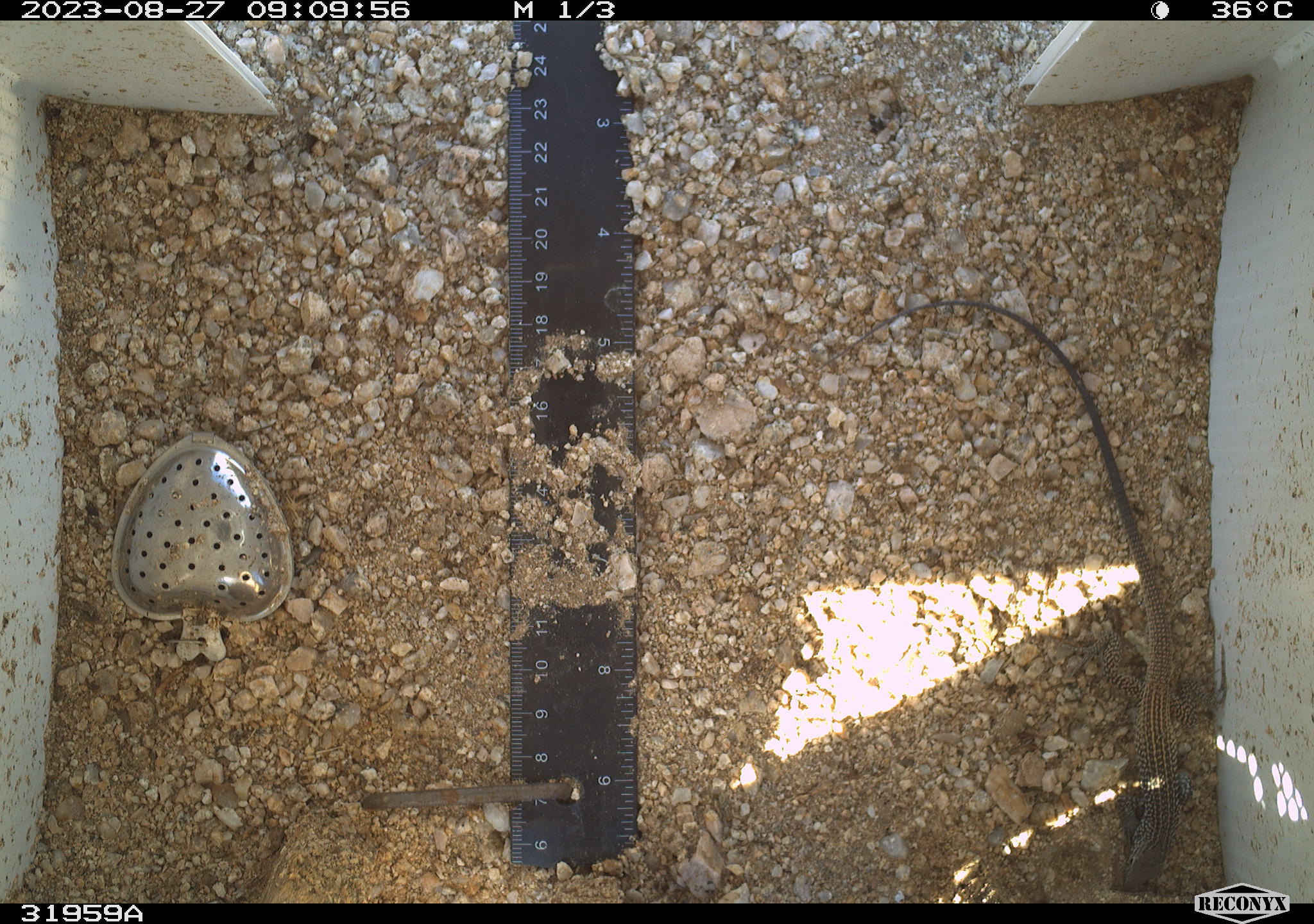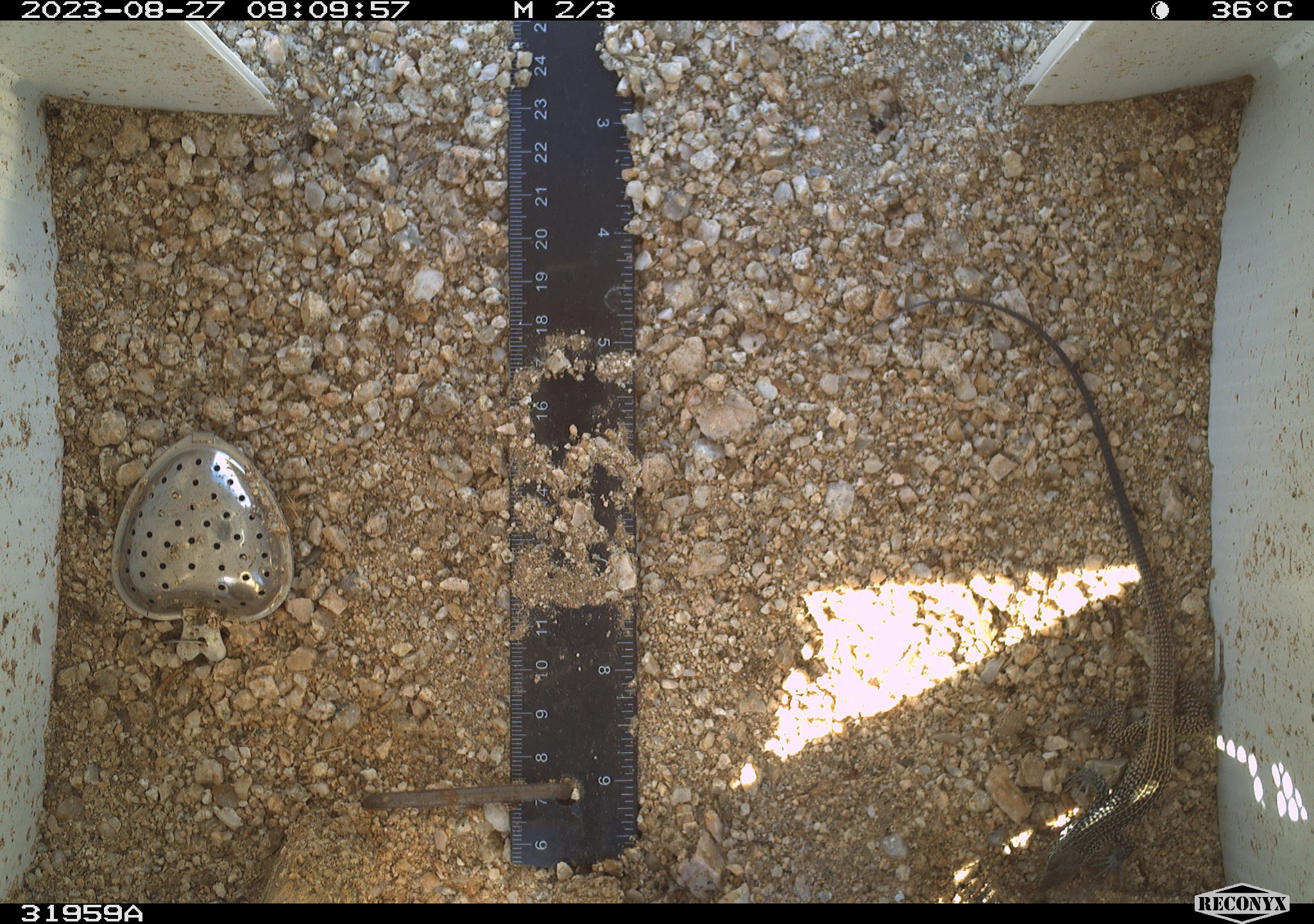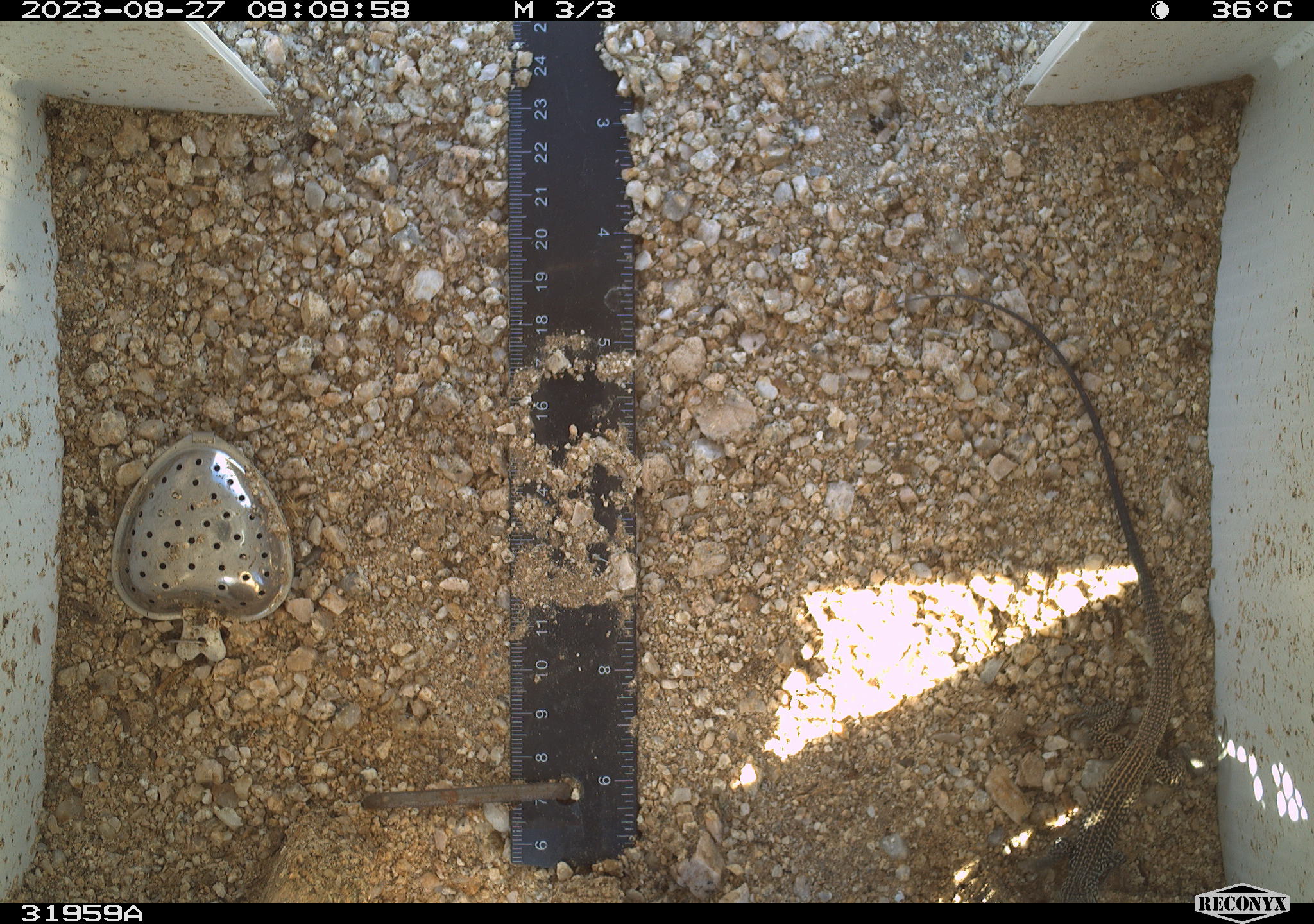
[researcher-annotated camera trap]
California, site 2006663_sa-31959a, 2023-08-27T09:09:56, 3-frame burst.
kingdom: Animalia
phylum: Chordata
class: Reptilia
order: Squamata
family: Teiidae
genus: Aspidoscelis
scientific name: Aspidoscelis tigris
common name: western whiptail